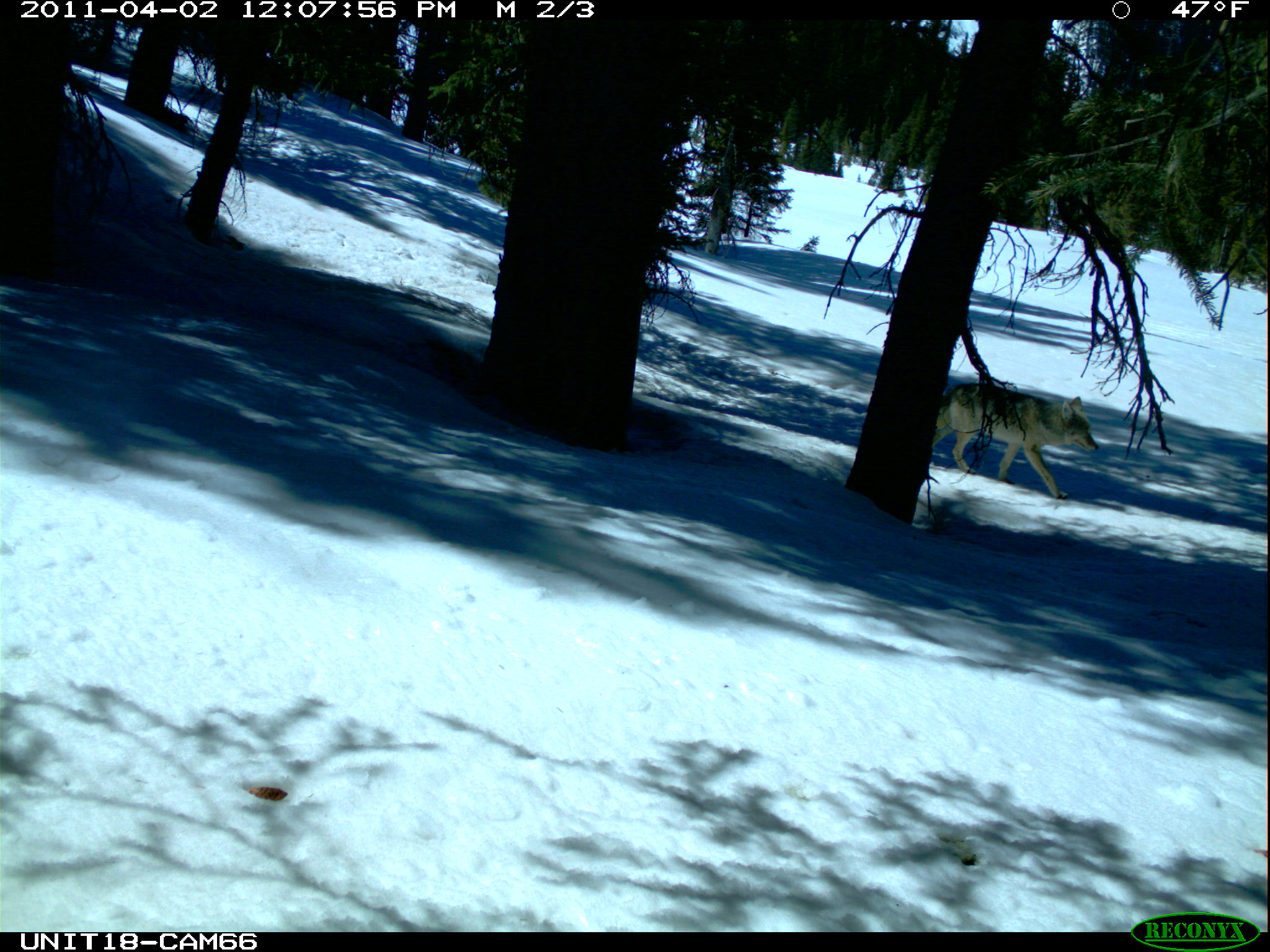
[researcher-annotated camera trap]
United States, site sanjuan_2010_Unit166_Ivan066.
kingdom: Animalia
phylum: Chordata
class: Mammalia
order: Carnivora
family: Canidae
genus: Canis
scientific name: Canis latrans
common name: coyote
Canis latrans (coyote).